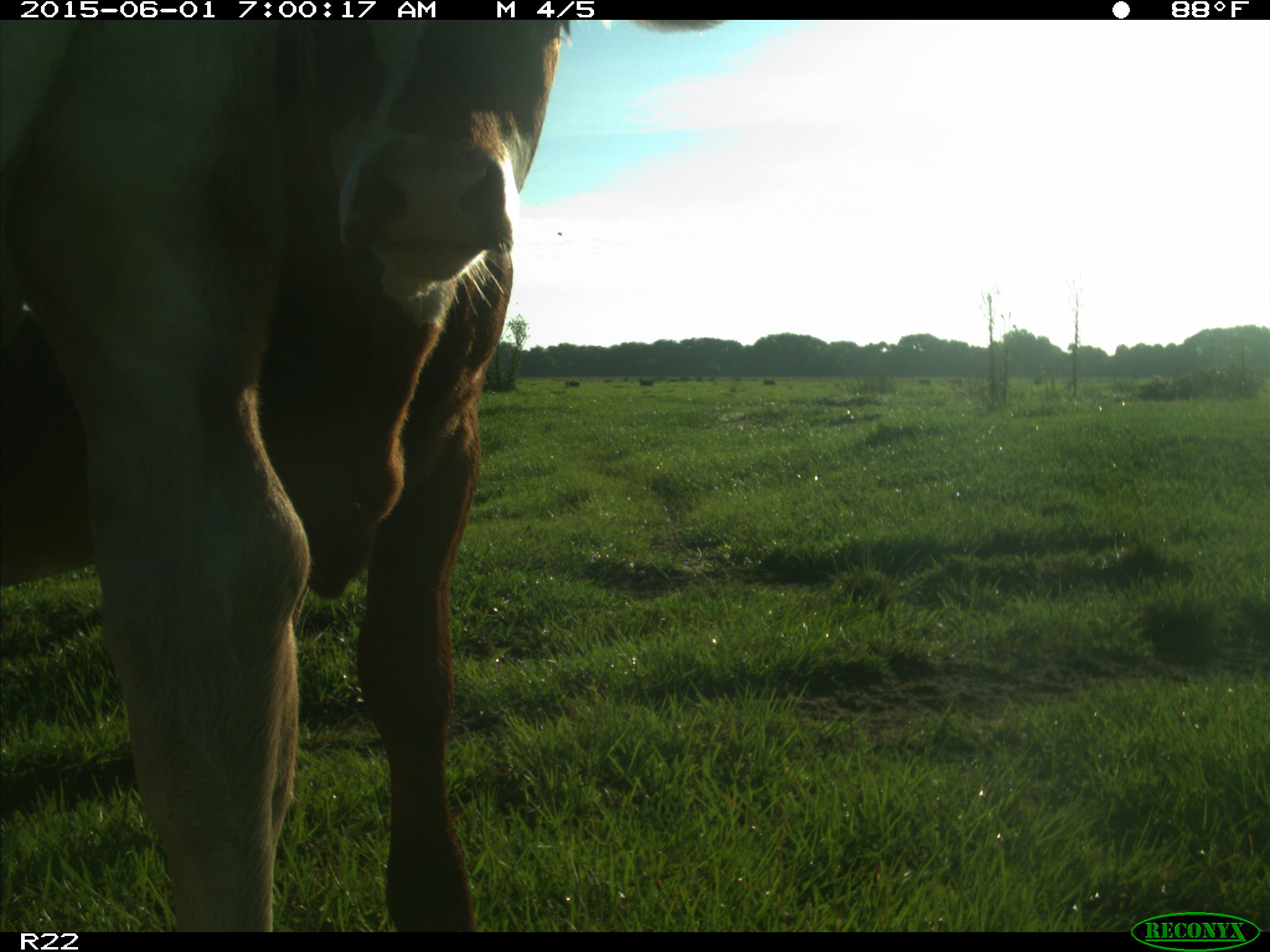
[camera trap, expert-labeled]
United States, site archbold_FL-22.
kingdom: Animalia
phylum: Chordata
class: Mammalia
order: Artiodactyla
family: Bovidae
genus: Bos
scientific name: Bos taurus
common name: domestic cow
Bos taurus (domestic cow).